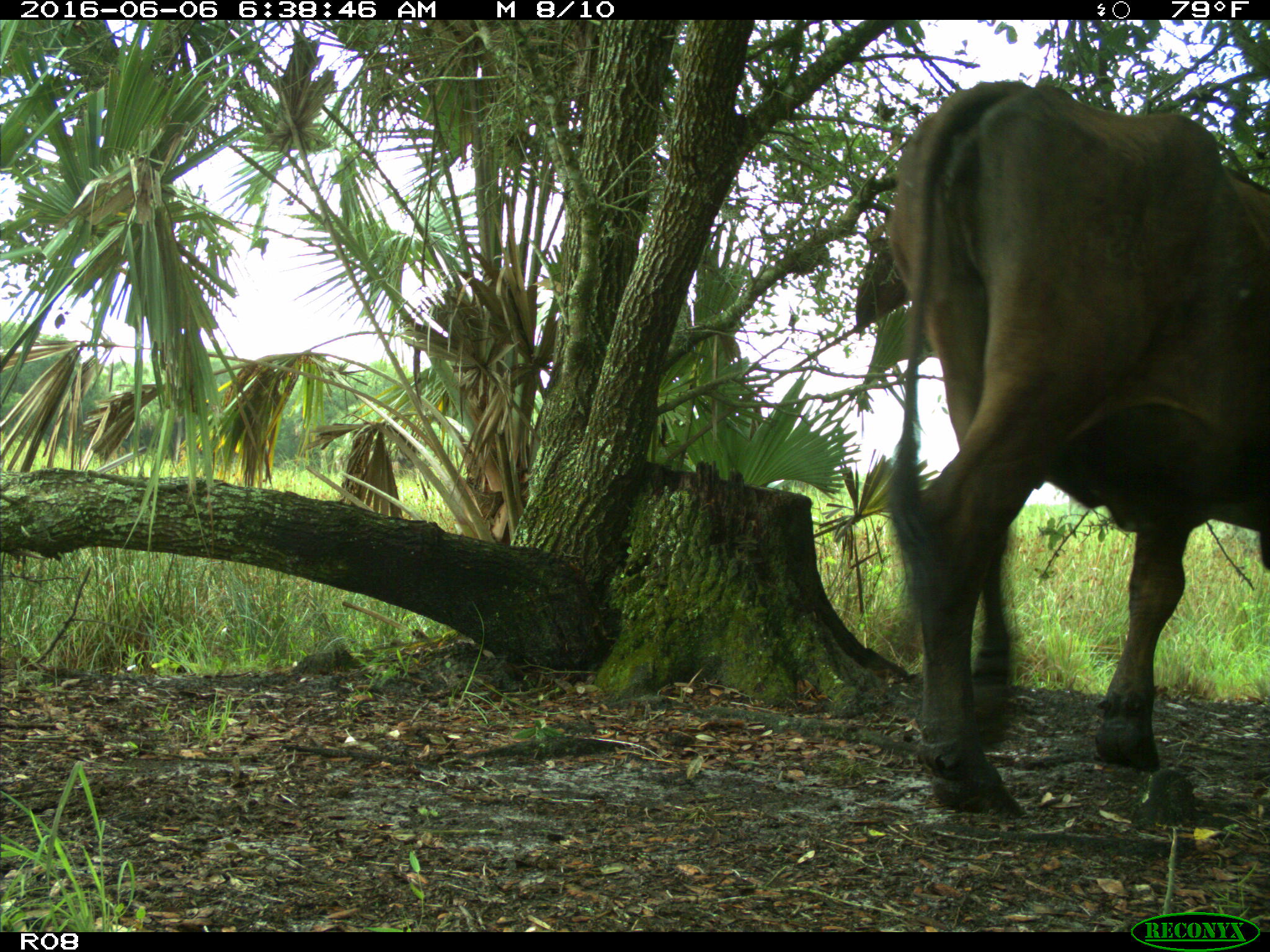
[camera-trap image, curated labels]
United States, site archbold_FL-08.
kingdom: Animalia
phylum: Chordata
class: Mammalia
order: Artiodactyla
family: Bovidae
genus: Bos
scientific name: Bos taurus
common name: domestic cow